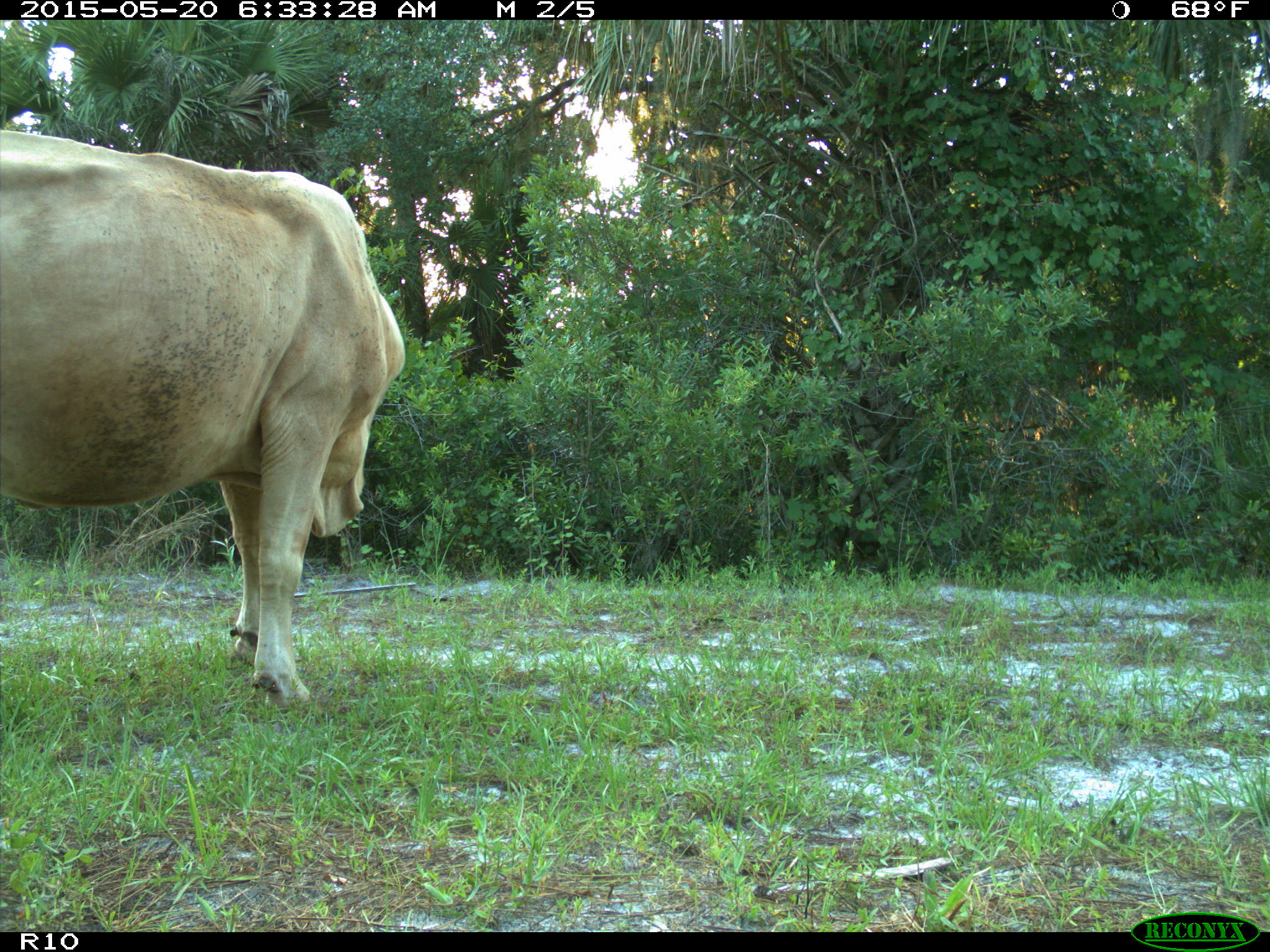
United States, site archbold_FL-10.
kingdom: Animalia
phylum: Chordata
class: Mammalia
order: Artiodactyla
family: Bovidae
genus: Bos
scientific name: Bos taurus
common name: domestic cow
Bos taurus (domestic cow).